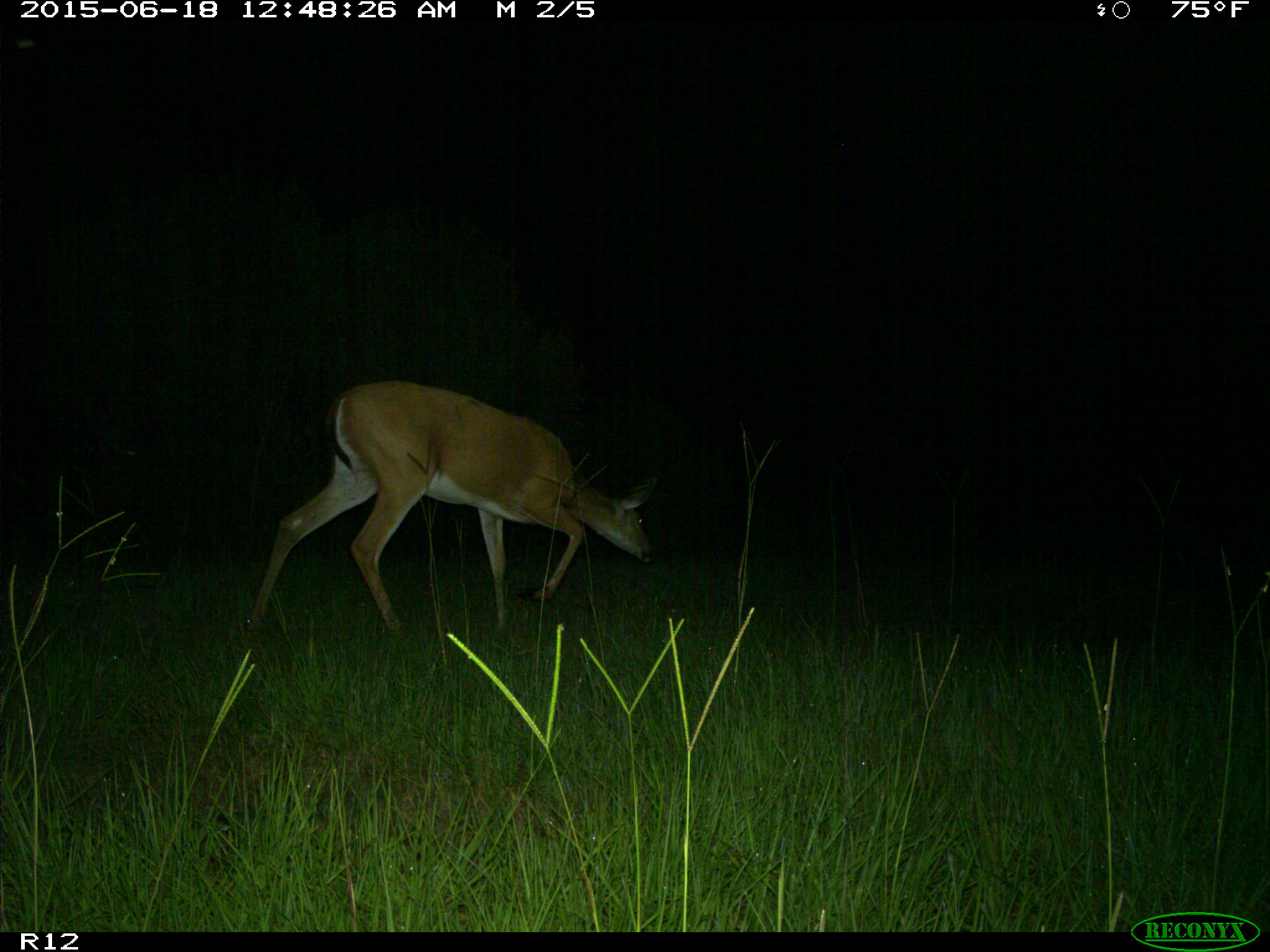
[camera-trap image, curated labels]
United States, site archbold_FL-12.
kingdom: Animalia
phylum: Chordata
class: Mammalia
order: Artiodactyla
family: Cervidae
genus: Odocoileus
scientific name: Odocoileus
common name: deer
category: unidentified deer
Unidentified deer (deer) (Odocoileus).